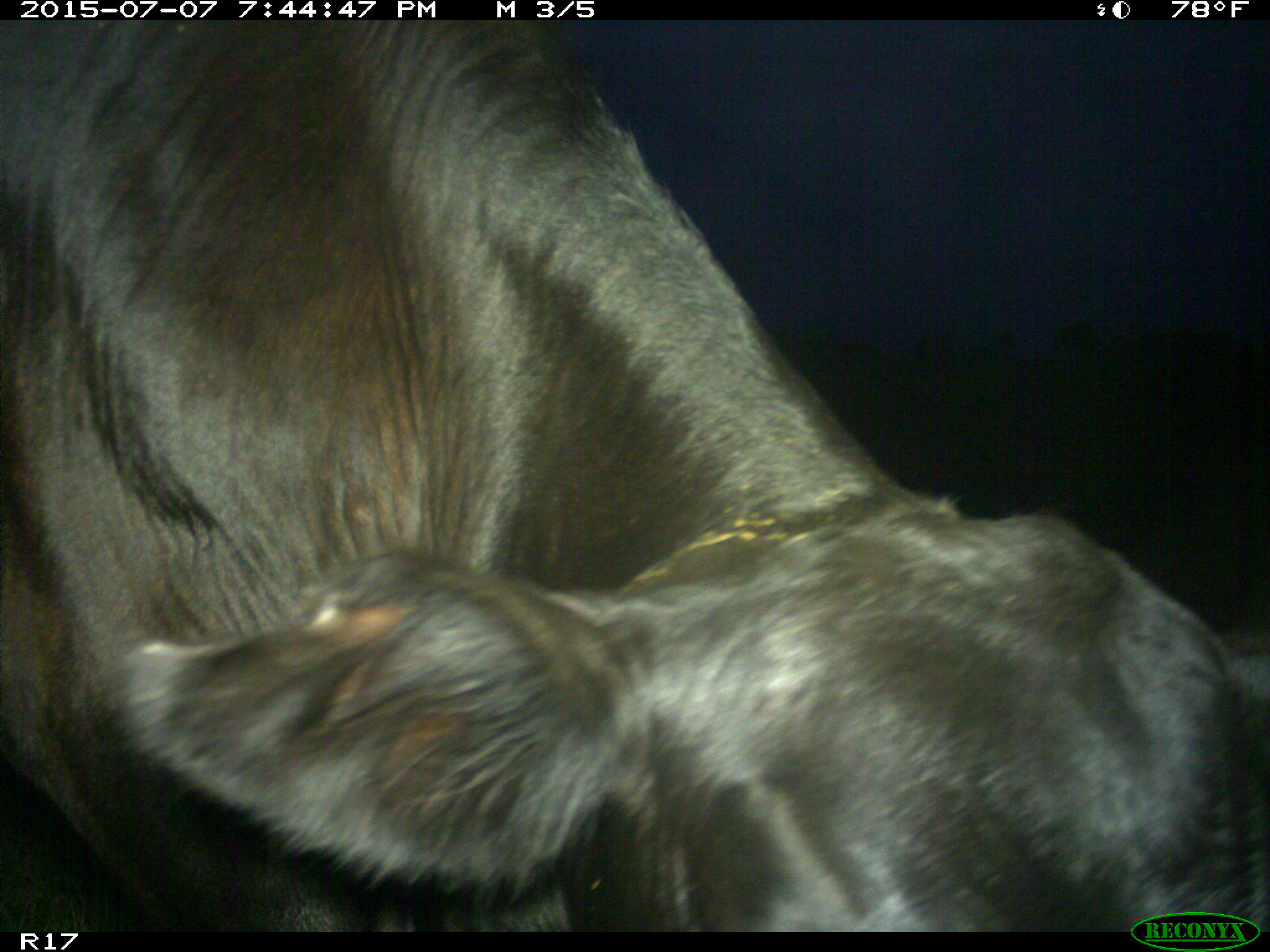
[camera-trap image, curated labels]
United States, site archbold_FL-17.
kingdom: Animalia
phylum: Chordata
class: Mammalia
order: Artiodactyla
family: Bovidae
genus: Bos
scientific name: Bos taurus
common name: domestic cow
Bos taurus (domestic cow).